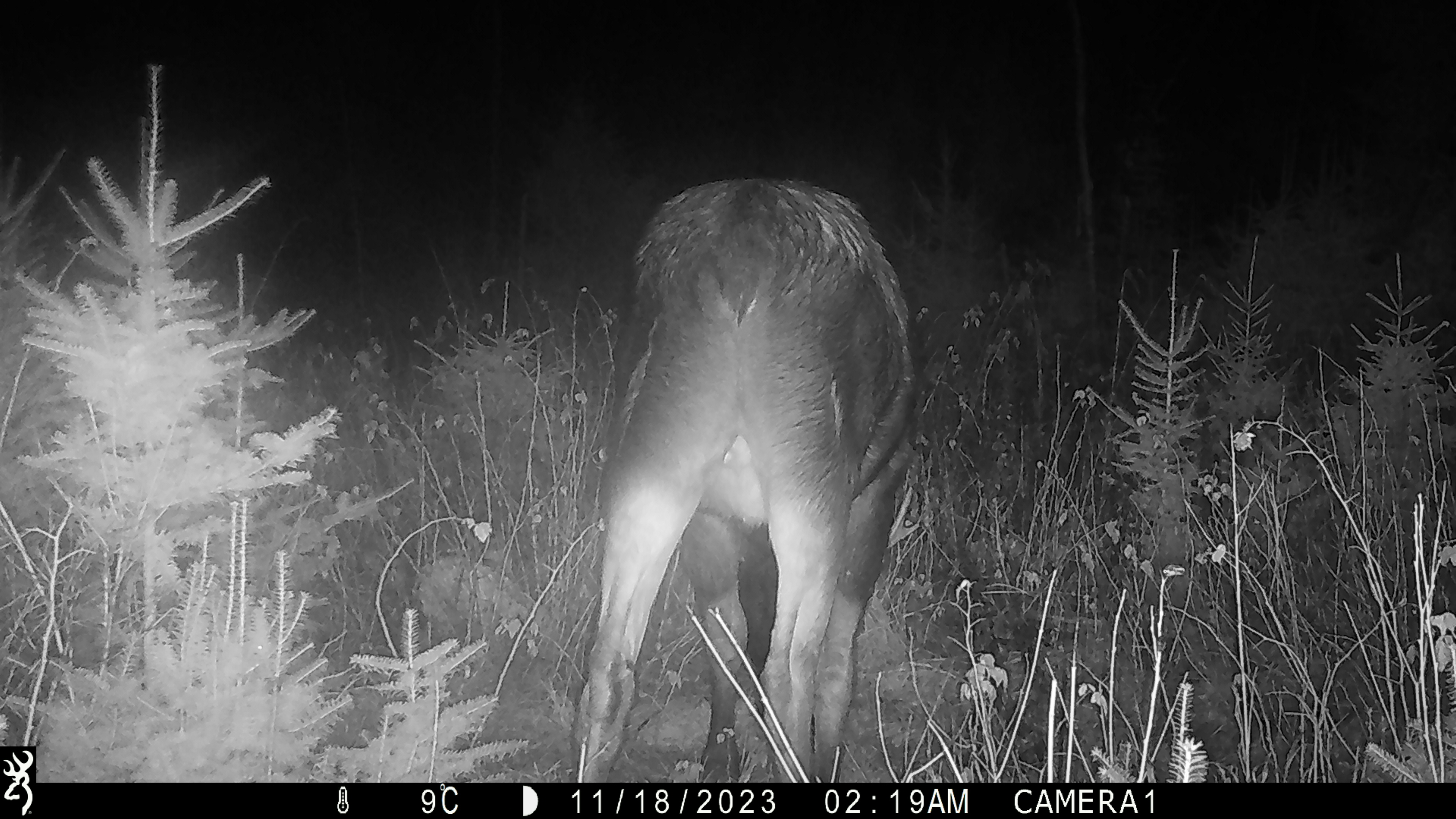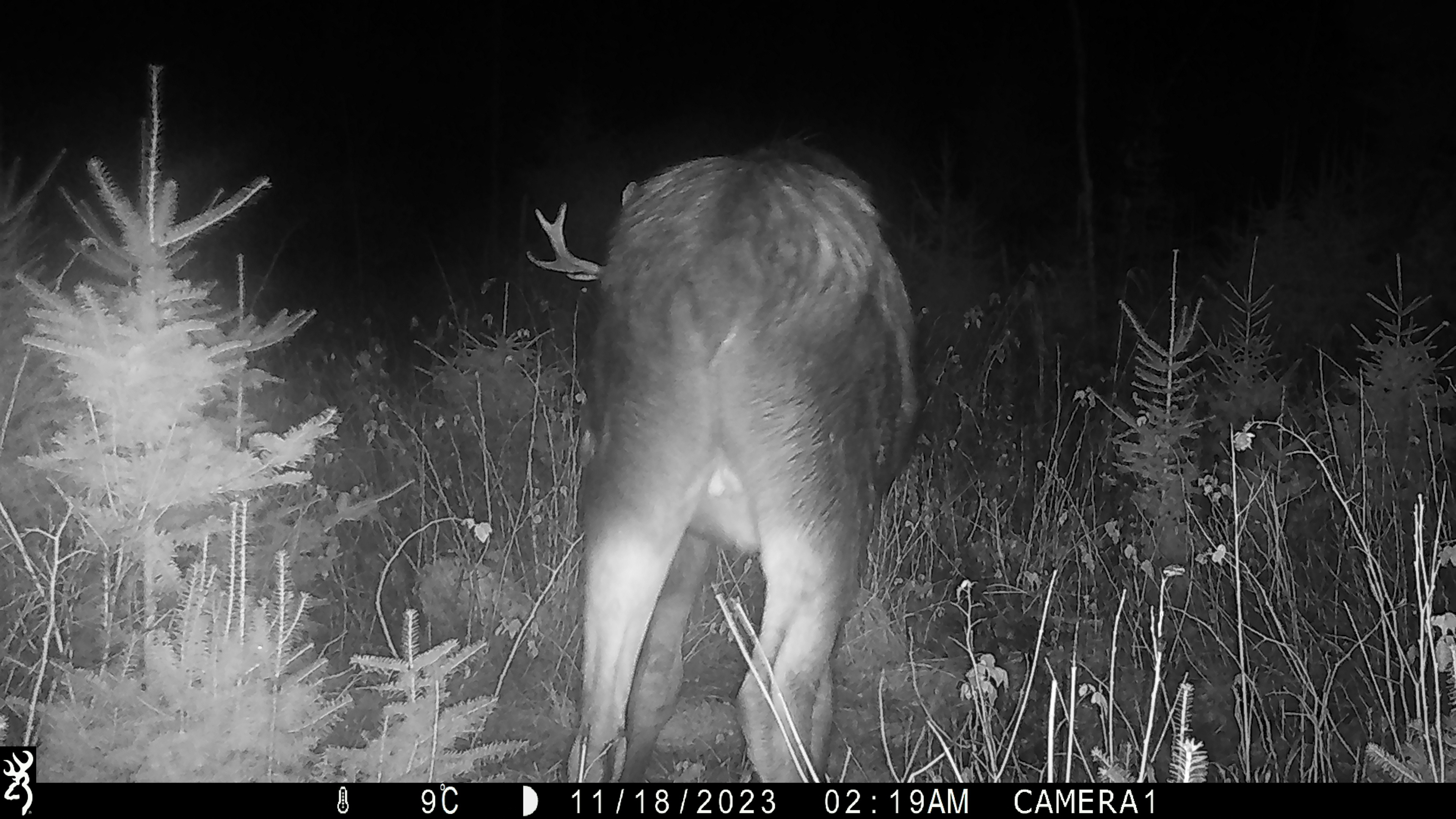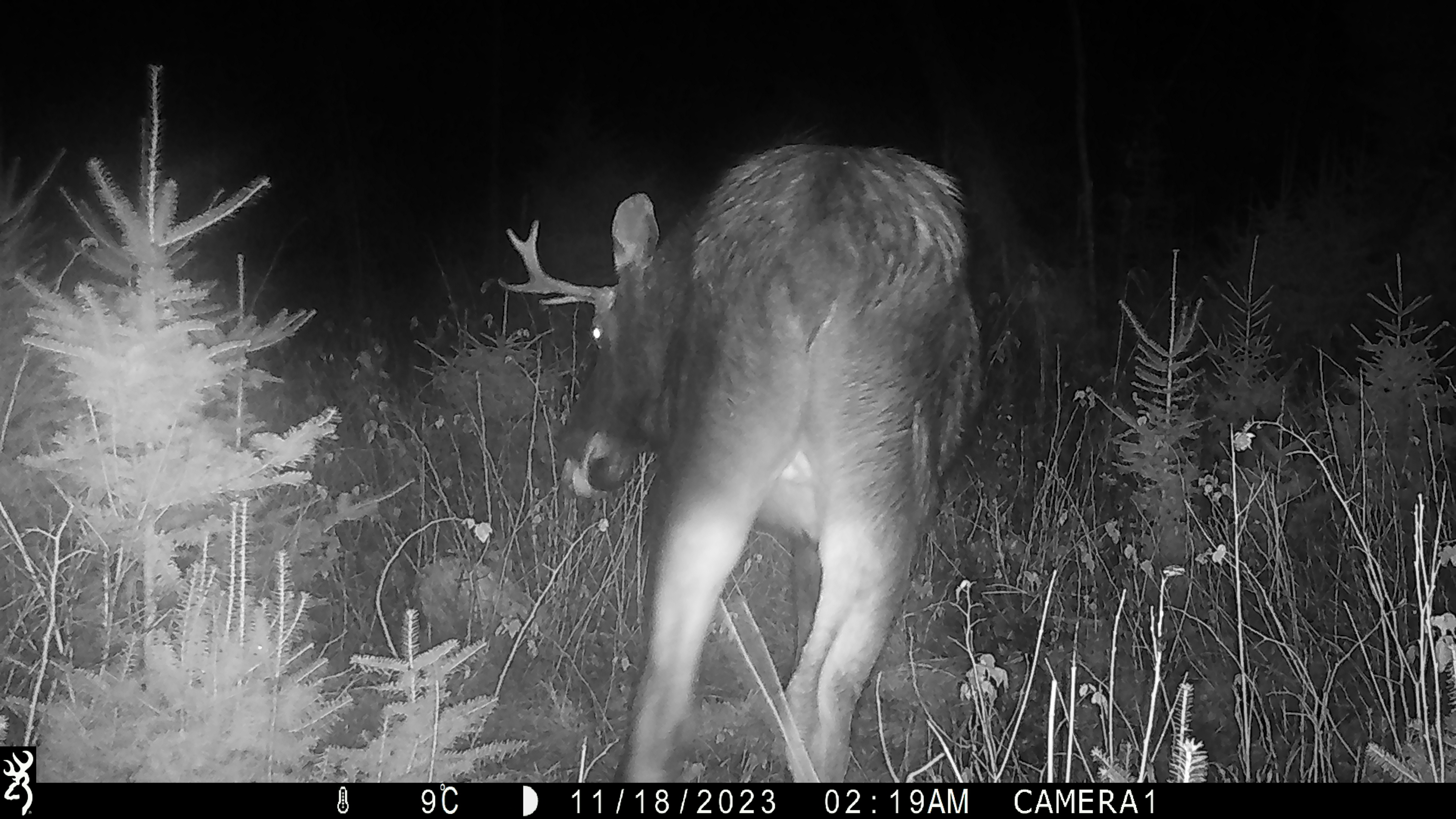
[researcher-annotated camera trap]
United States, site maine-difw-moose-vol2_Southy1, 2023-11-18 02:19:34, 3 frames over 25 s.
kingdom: Animalia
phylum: Chordata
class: Mammalia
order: Artiodactyla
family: Cervidae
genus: Alces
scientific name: Alces alces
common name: moose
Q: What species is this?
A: Moose (Alces alces).